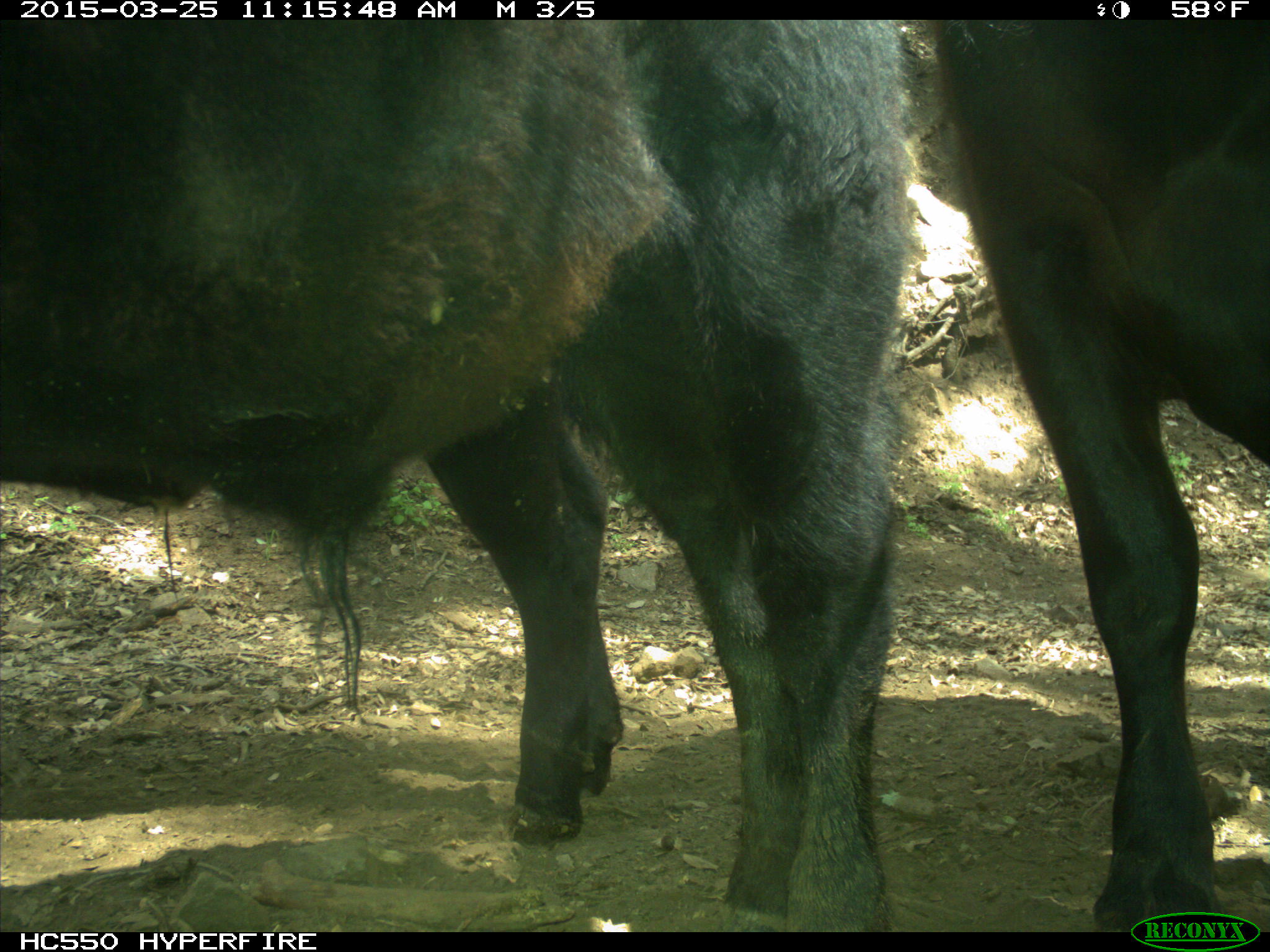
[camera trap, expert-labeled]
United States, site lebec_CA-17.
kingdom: Animalia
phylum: Chordata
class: Mammalia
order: Artiodactyla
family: Bovidae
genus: Bos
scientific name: Bos taurus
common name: domestic cow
Bos taurus (domestic cow).